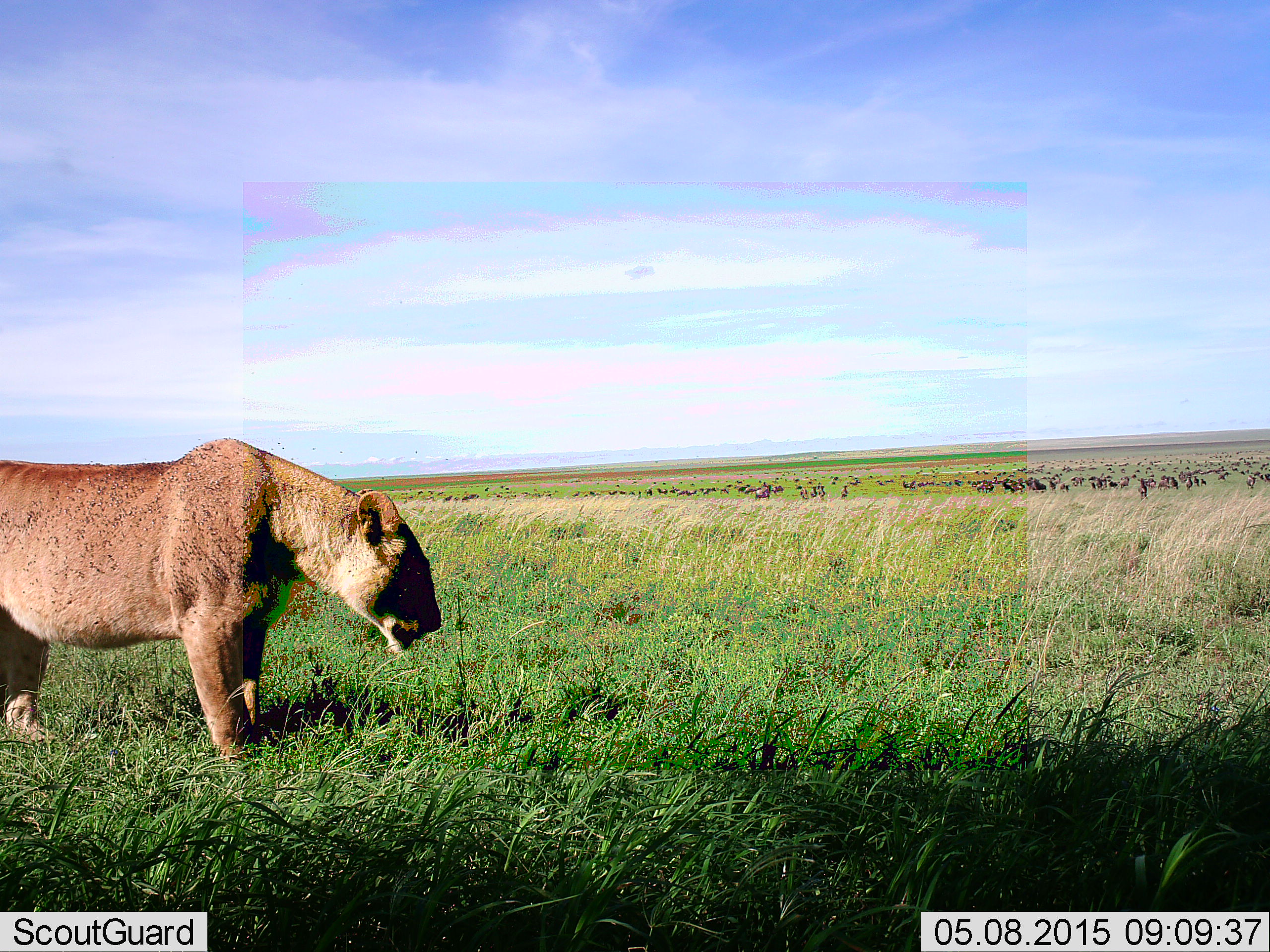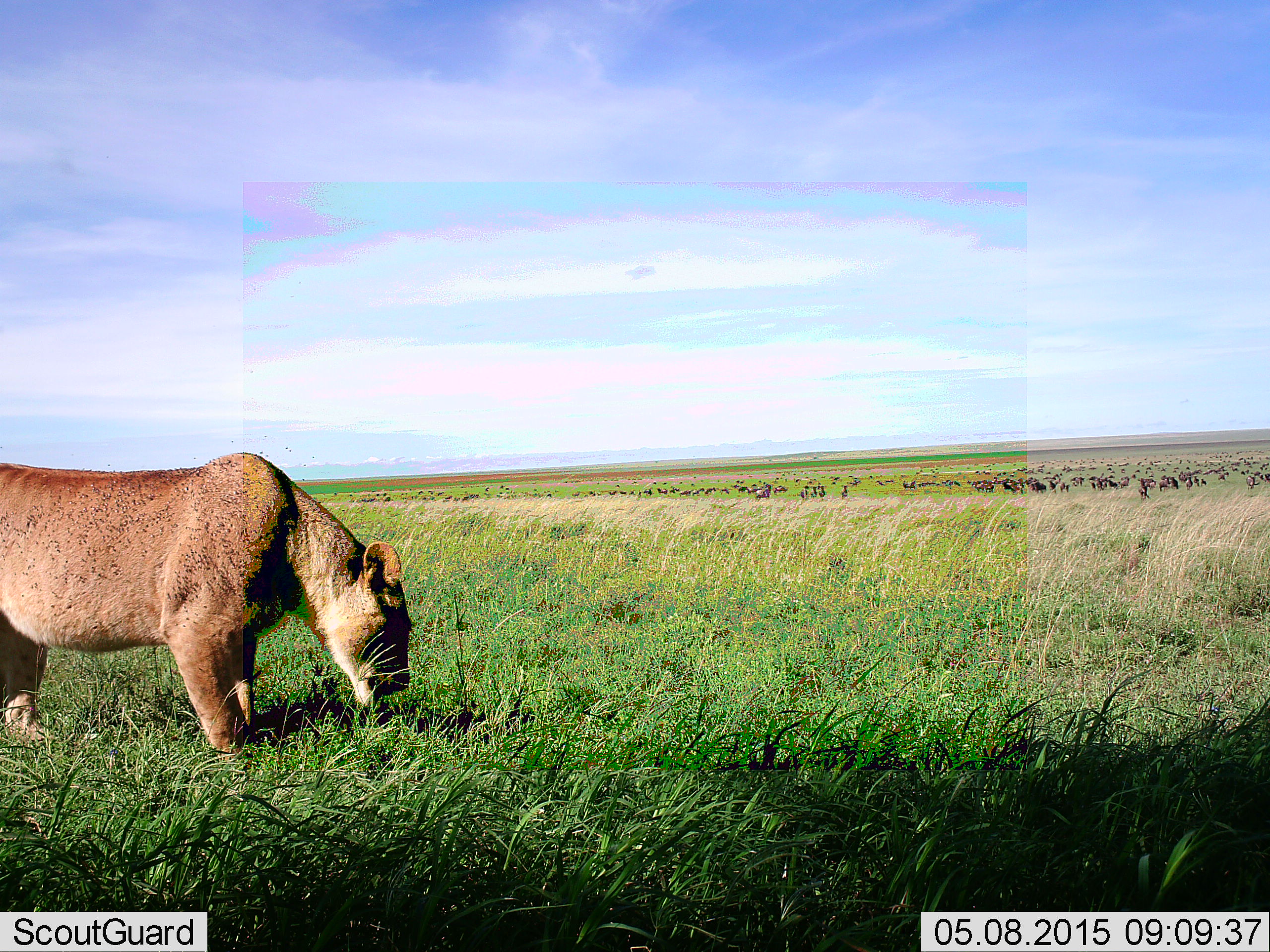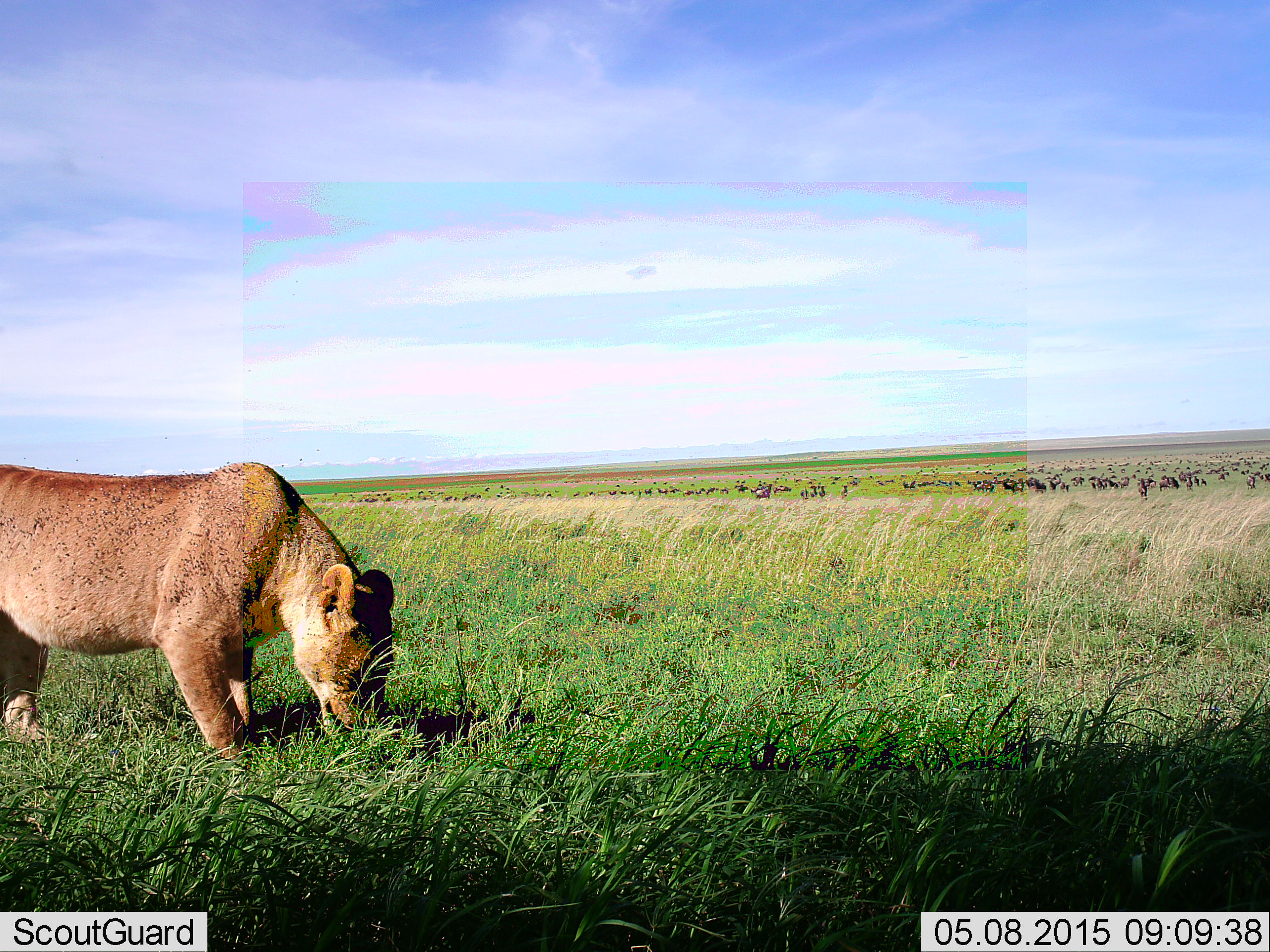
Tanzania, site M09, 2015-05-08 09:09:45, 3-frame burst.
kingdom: Animalia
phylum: Chordata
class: Mammalia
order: Carnivora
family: Felidae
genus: Panthera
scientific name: Panthera leo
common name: lion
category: lionfemale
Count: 1.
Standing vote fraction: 69%.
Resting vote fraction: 0%.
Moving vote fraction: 0%.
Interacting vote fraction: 0%.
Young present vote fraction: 0%.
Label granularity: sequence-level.